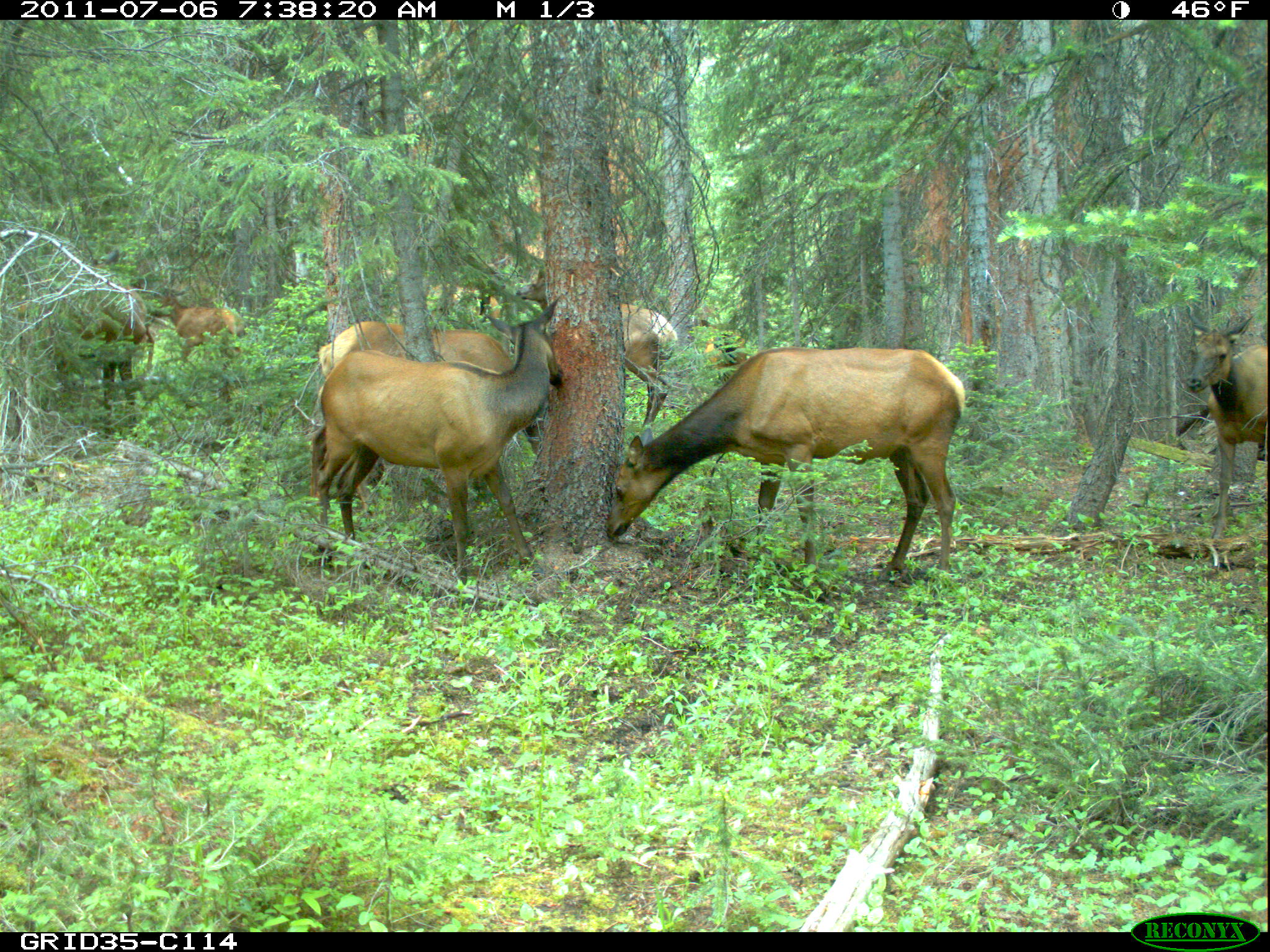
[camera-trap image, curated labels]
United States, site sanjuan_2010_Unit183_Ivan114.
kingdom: Animalia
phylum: Chordata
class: Mammalia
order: Artiodactyla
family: Cervidae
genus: Cervus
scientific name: Cervus elaphus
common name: red deer